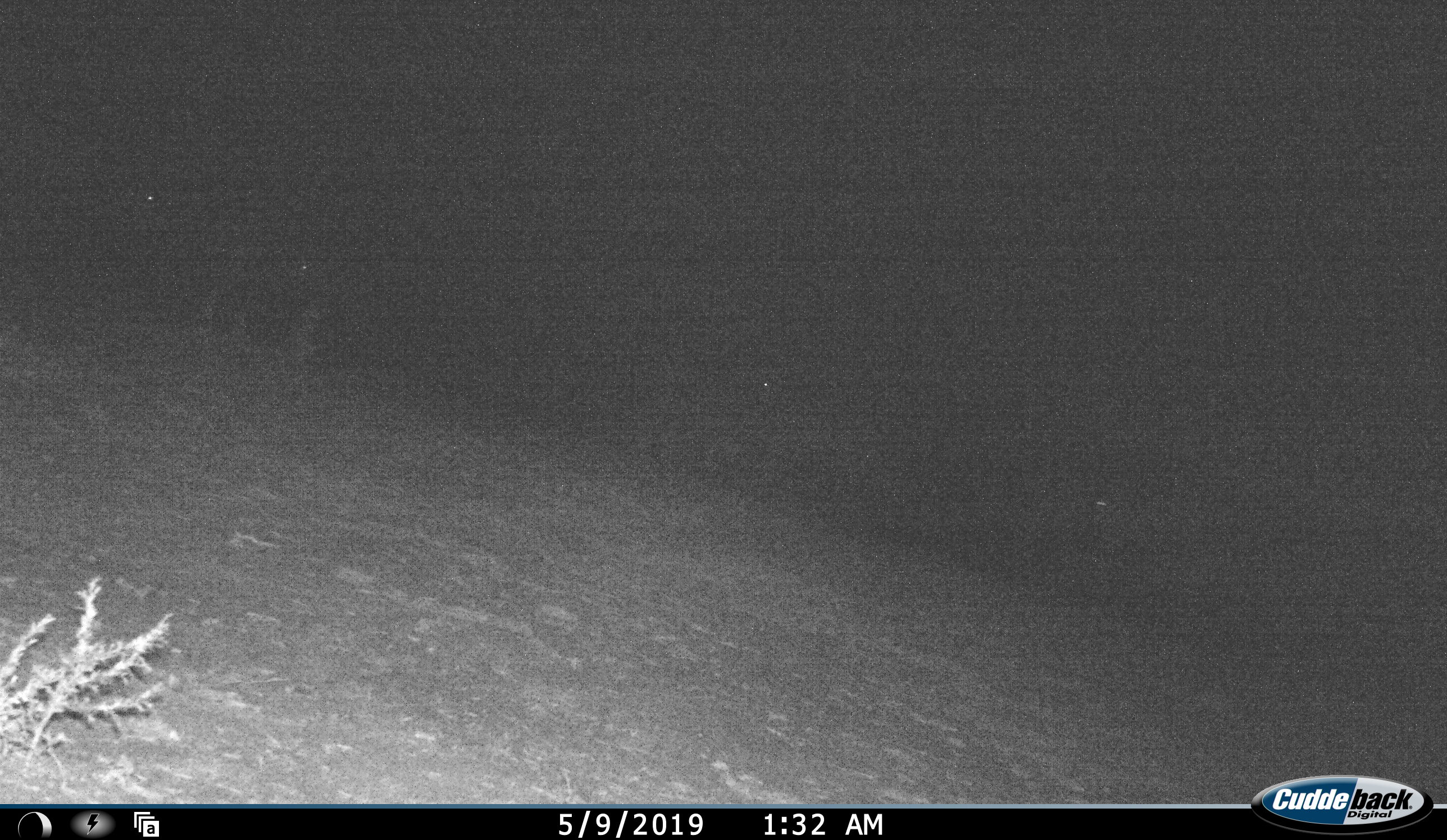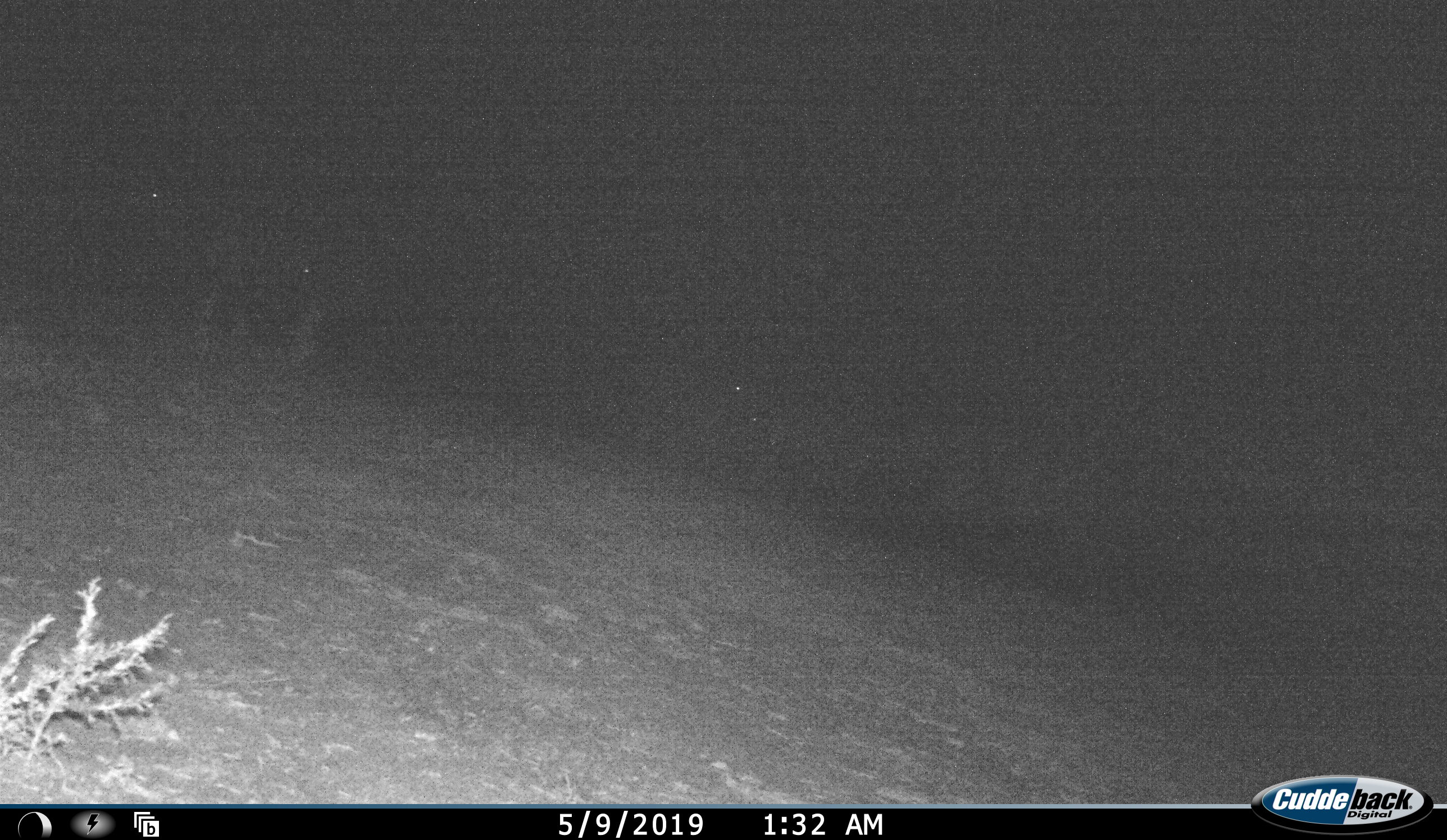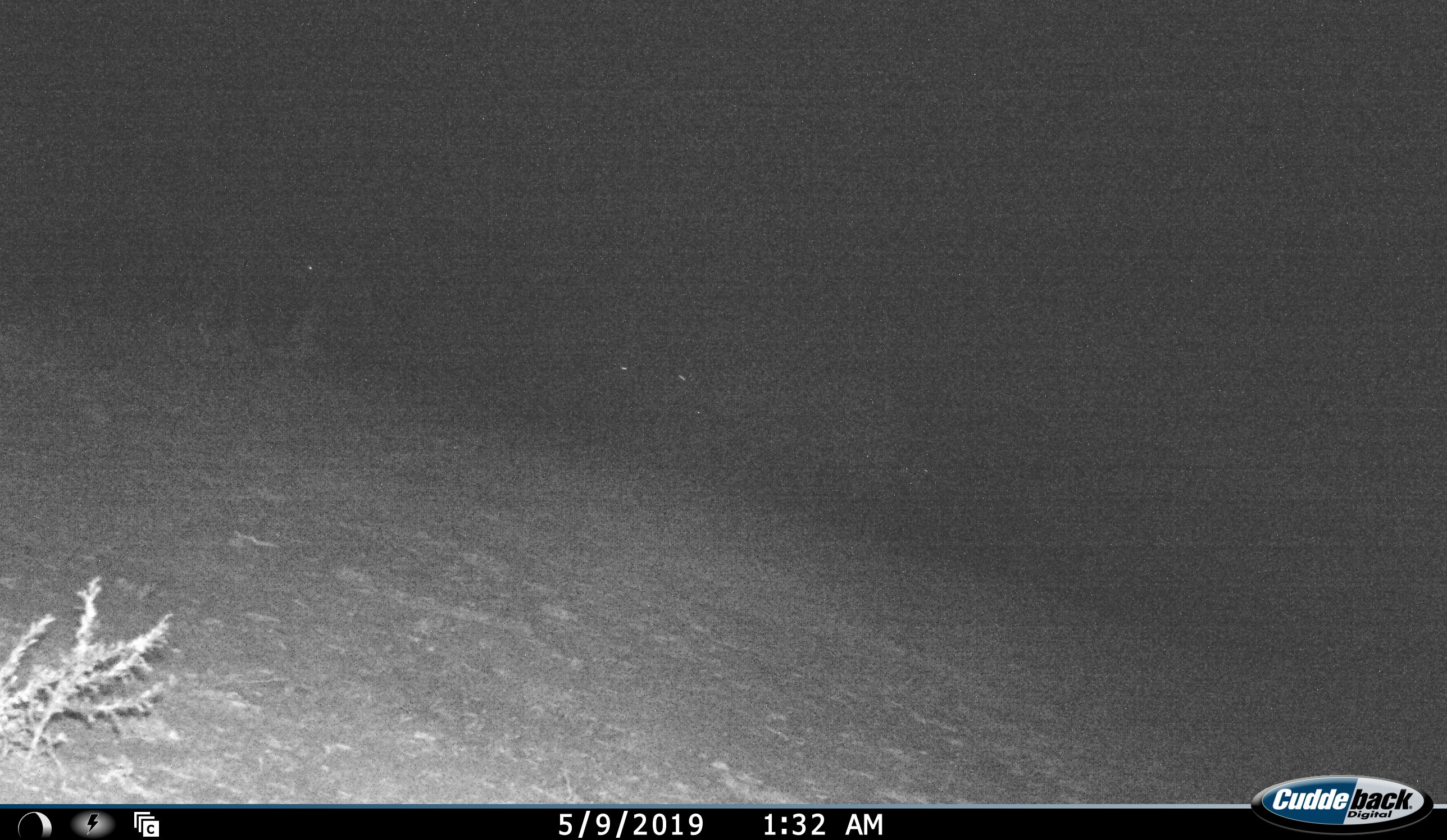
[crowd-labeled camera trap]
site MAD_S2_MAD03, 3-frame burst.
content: unidentified animal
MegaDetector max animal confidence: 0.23